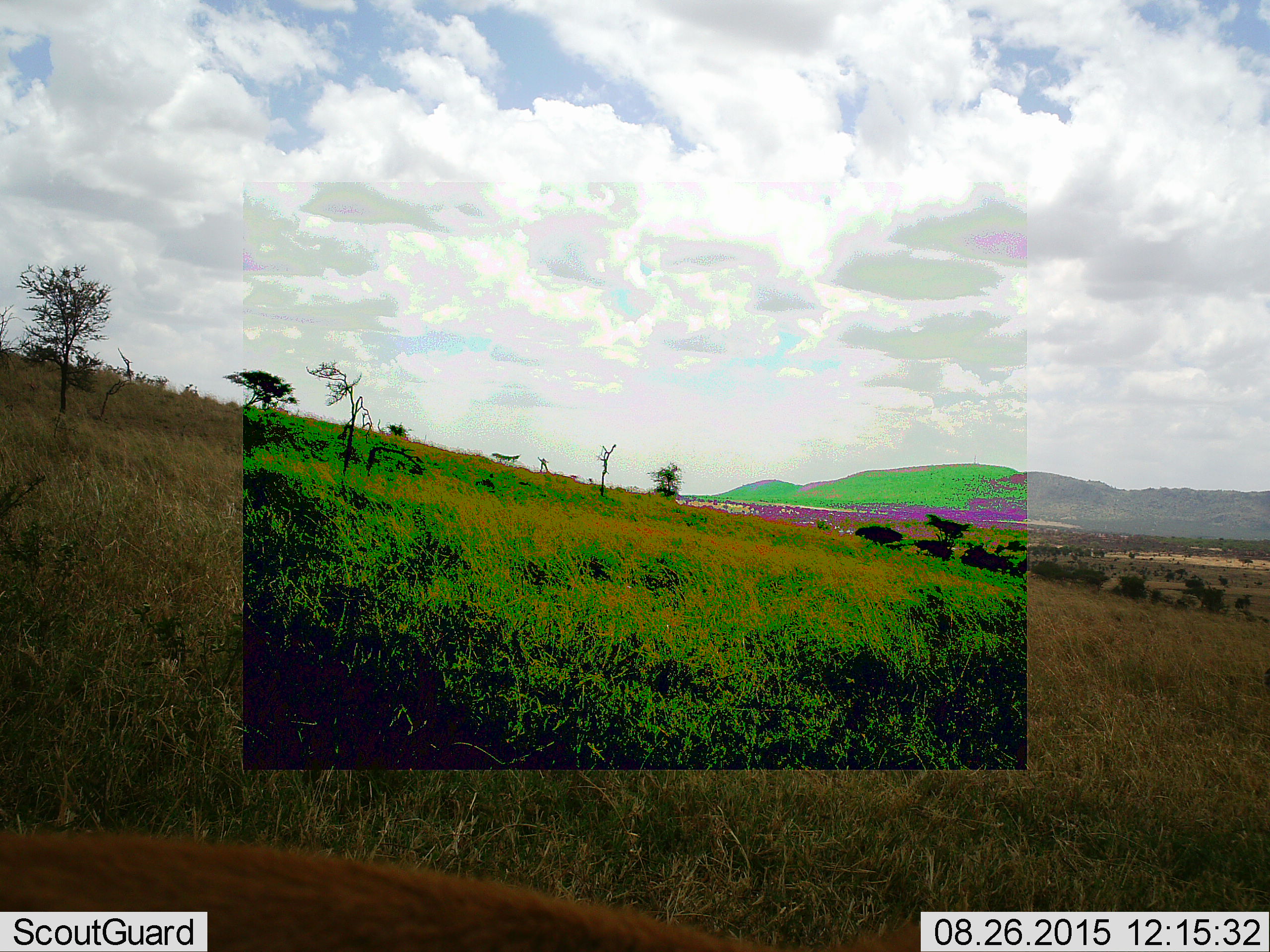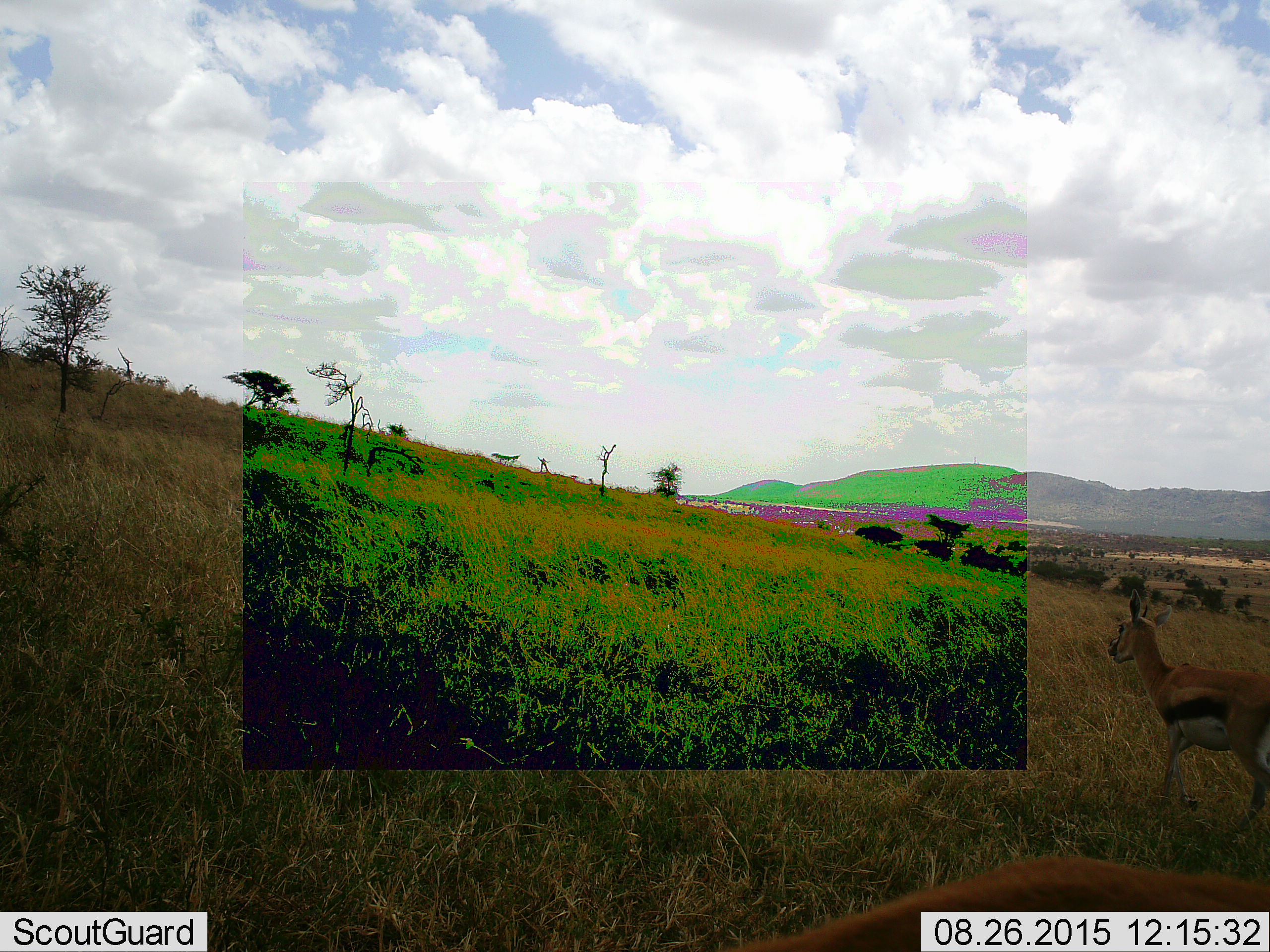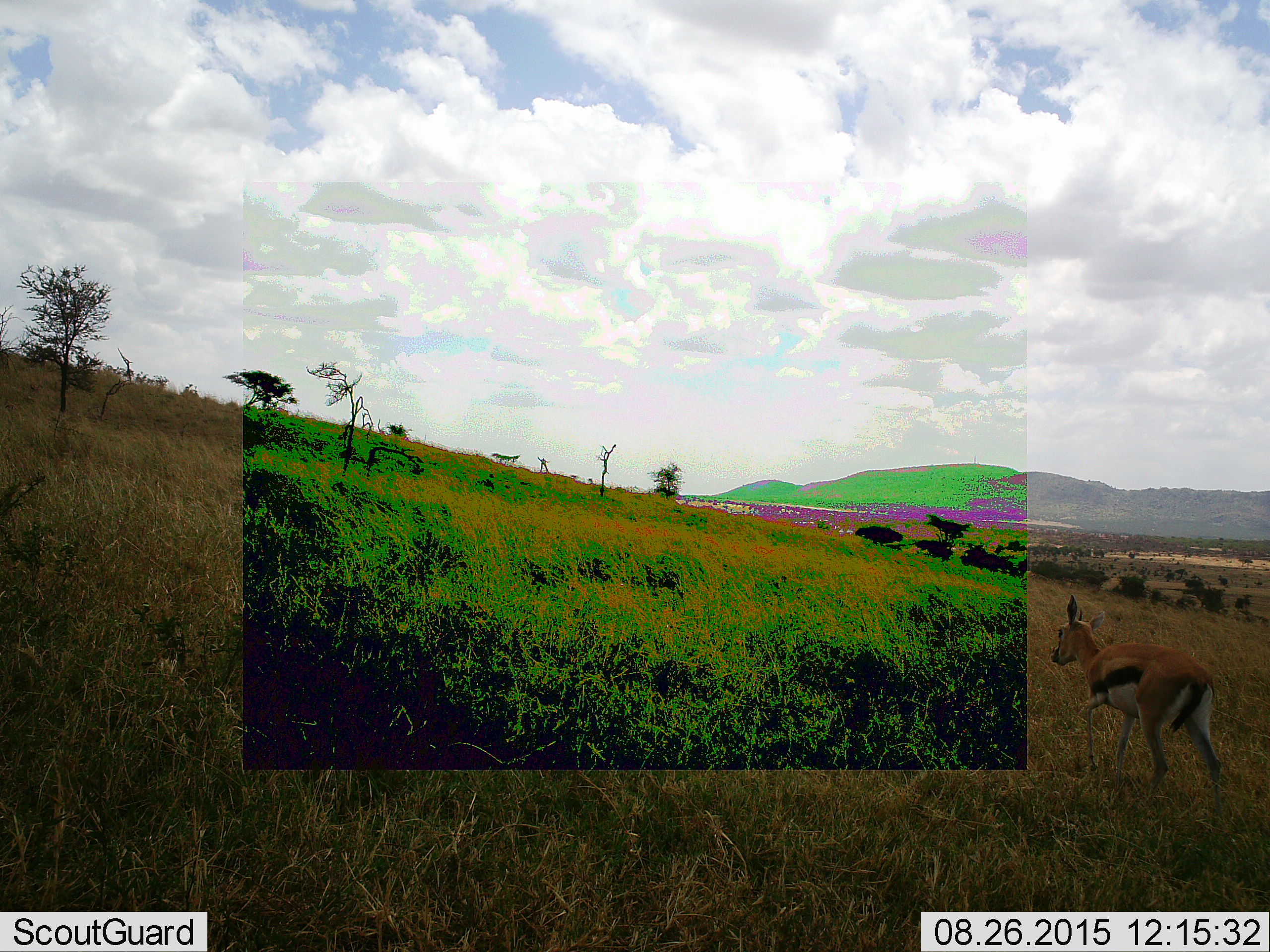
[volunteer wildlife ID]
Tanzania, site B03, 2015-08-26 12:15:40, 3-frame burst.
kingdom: Animalia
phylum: Chordata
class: Mammalia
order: Artiodactyla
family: Bovidae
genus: Eudorcas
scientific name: Eudorcas thomsonii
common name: thomson's gazelle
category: gazellethomsons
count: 2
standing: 0%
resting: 0%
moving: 100%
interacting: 0%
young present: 0%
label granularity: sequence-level